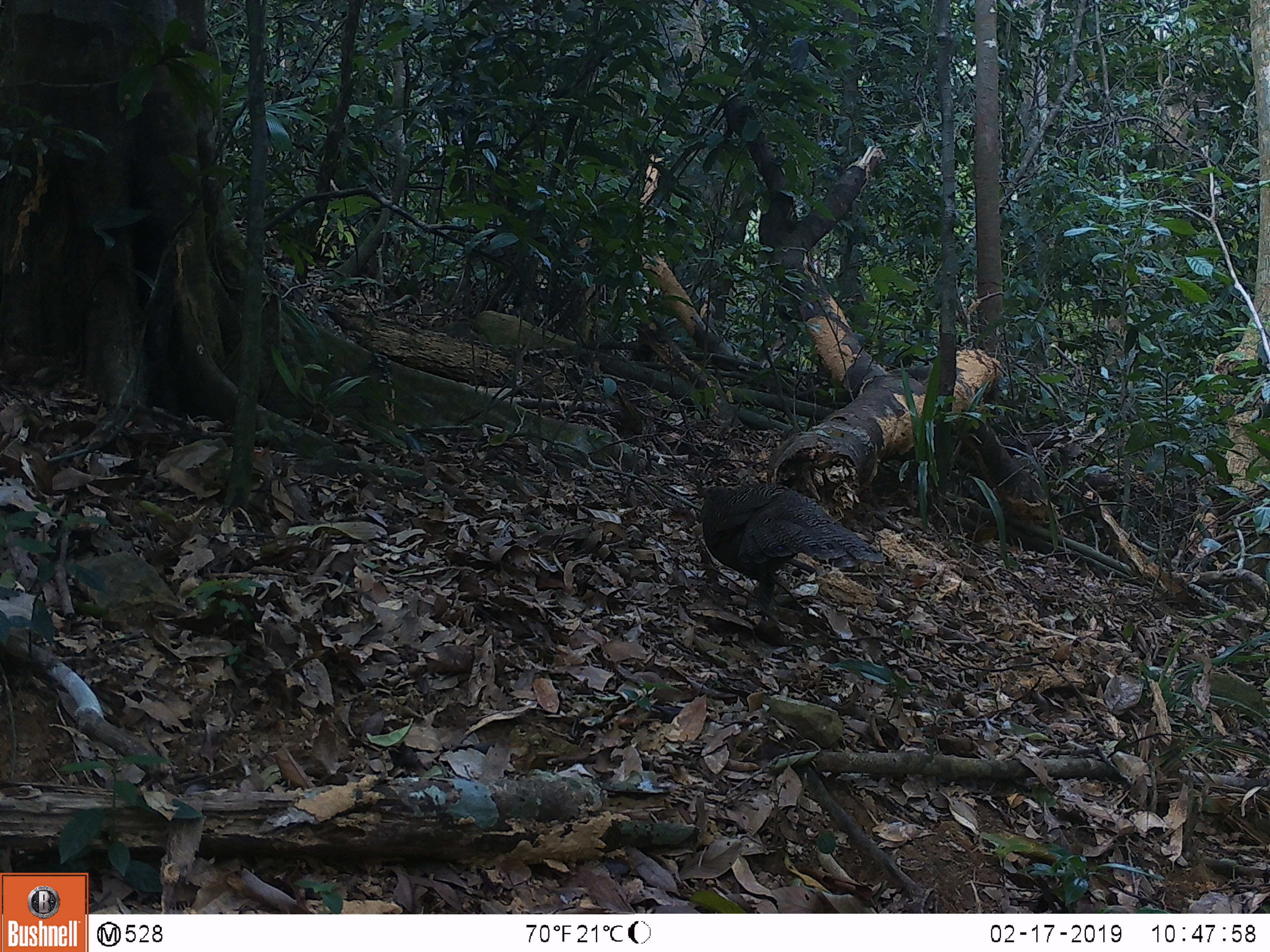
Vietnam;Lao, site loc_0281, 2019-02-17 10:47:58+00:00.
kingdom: Animalia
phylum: Chordata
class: Aves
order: Galliformes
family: Phasianidae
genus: Polyplectron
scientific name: Polyplectron bicalcaratum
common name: gray peacock-pheasant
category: grey peacock pheasant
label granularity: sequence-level